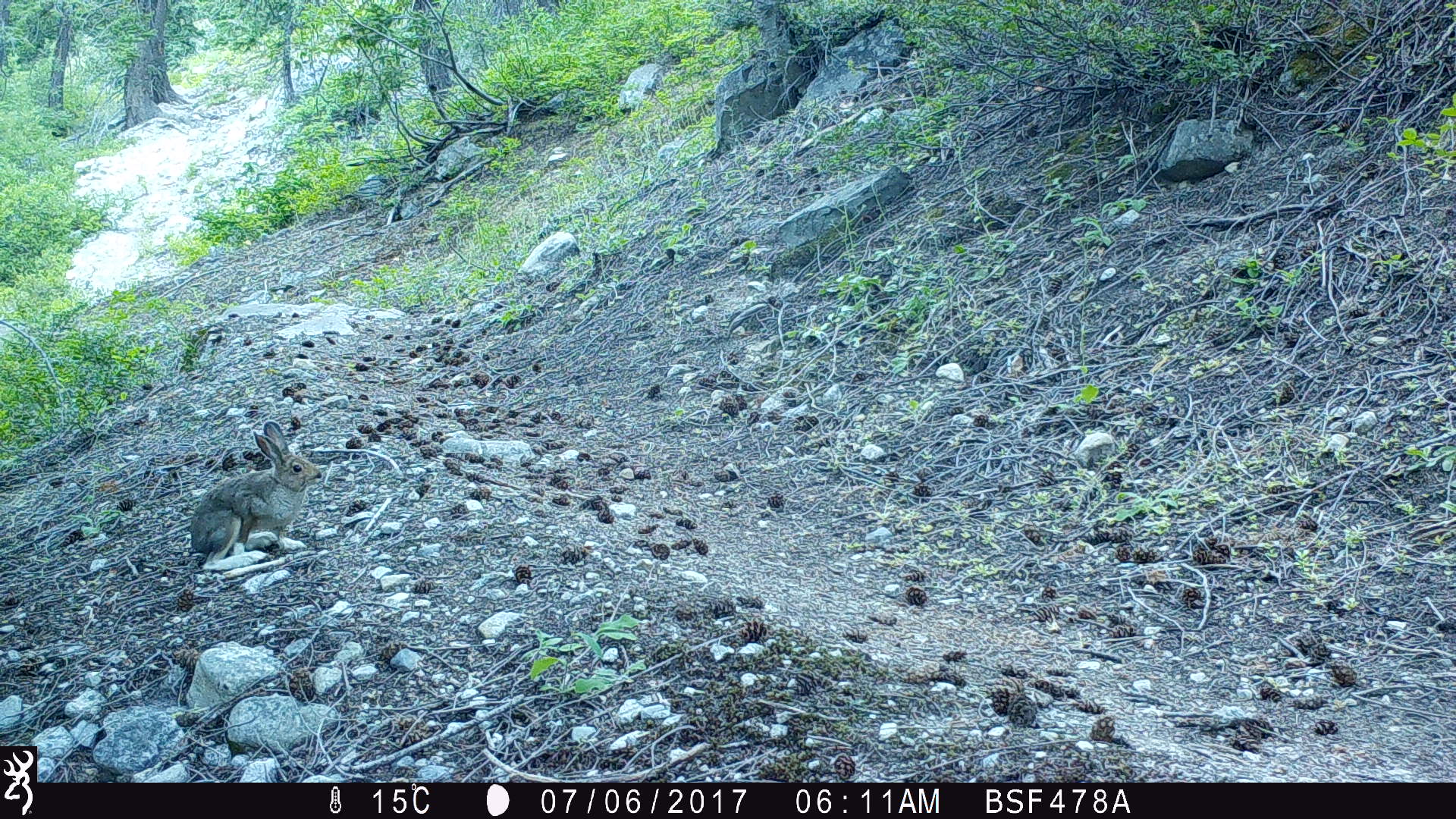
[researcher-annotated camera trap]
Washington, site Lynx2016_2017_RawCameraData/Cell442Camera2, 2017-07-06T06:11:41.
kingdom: Animalia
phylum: Chordata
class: Mammalia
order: Lagomorpha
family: Leporidae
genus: Lepus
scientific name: Lepus americanus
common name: snowshoe hare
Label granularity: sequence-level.